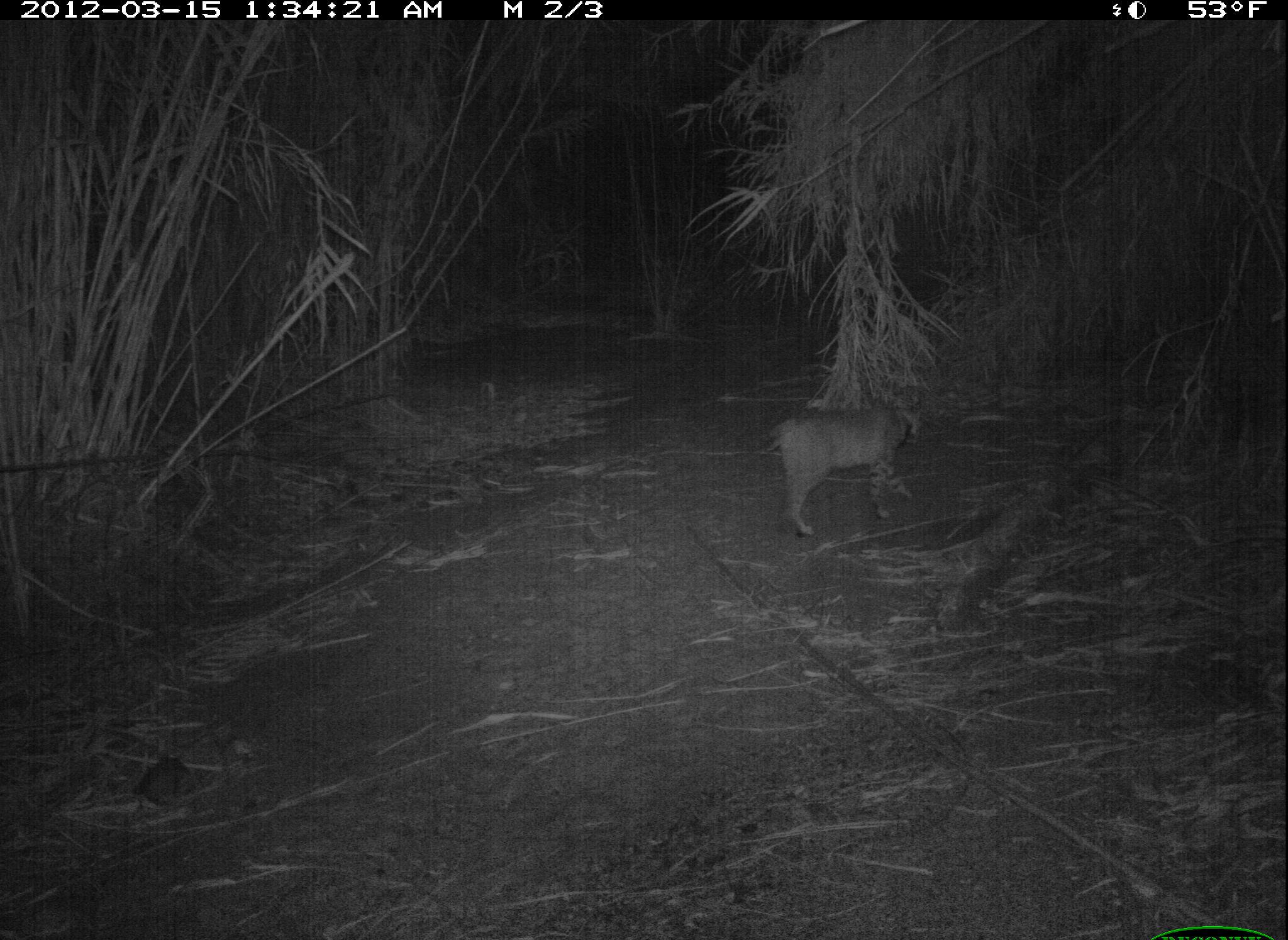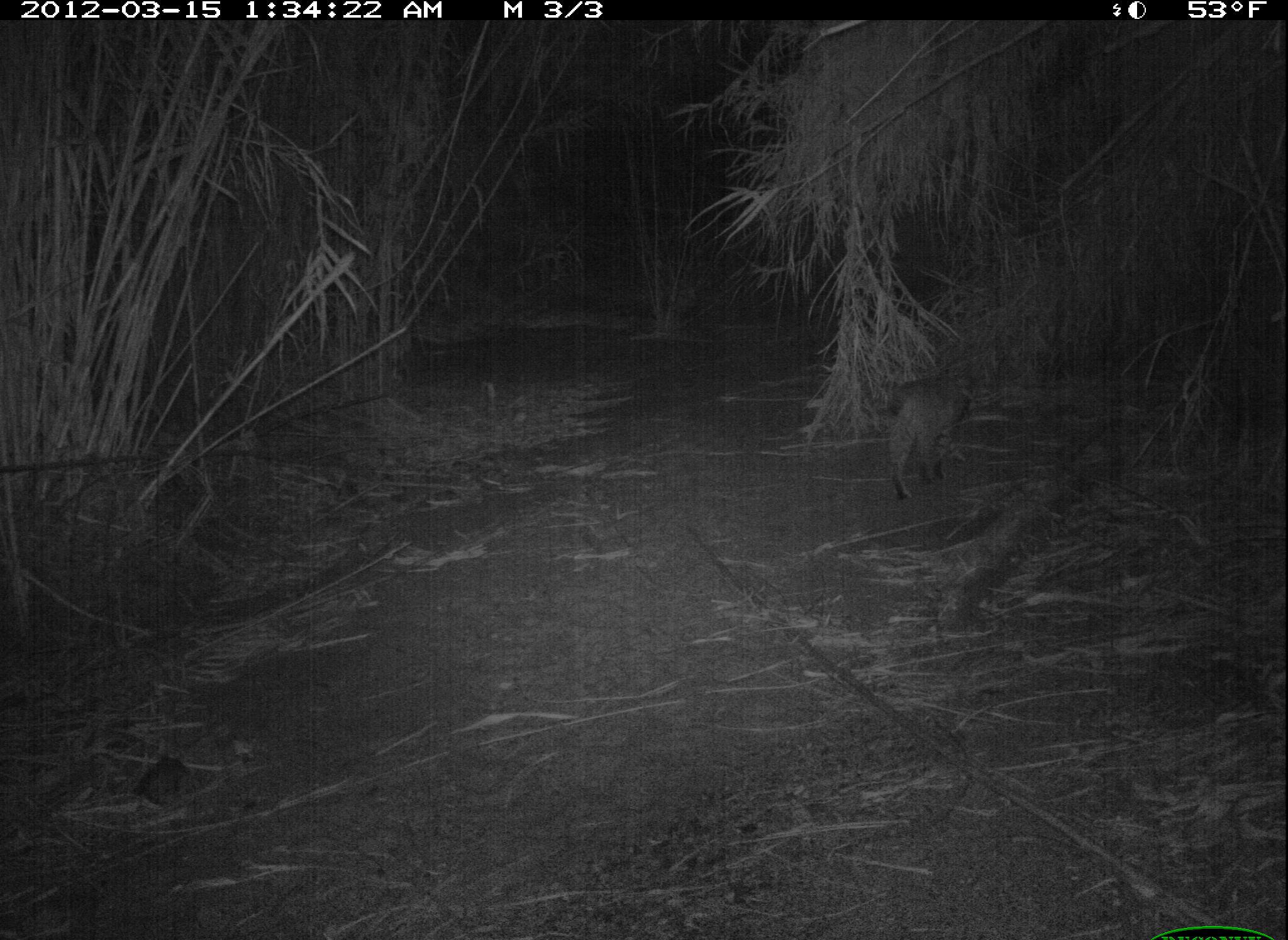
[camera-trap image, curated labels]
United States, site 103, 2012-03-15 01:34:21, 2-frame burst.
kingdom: Animalia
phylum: Chordata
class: Mammalia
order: Carnivora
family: Felidae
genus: Lynx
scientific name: Lynx rufus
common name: bobcat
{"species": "bobcat (Lynx rufus)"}